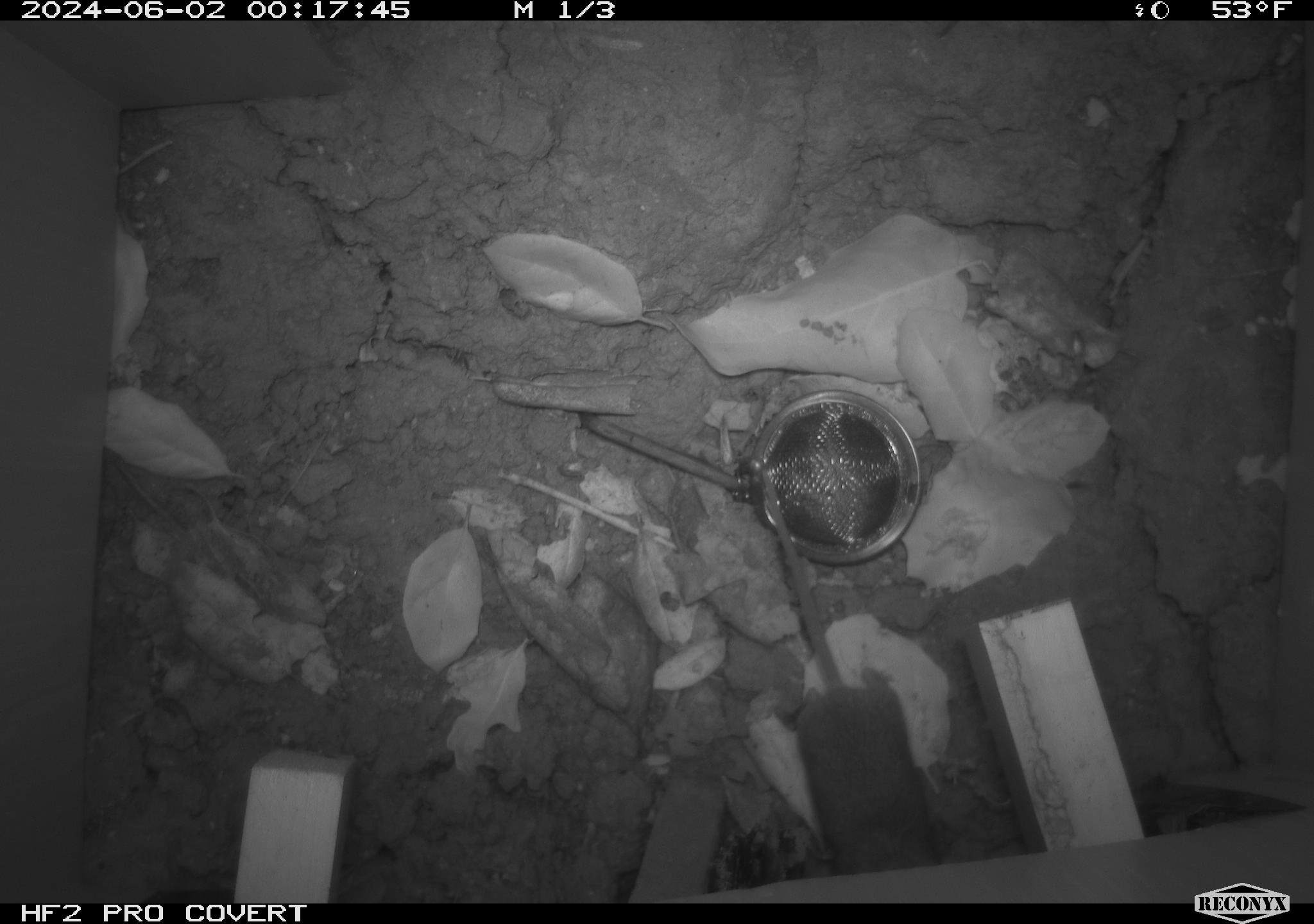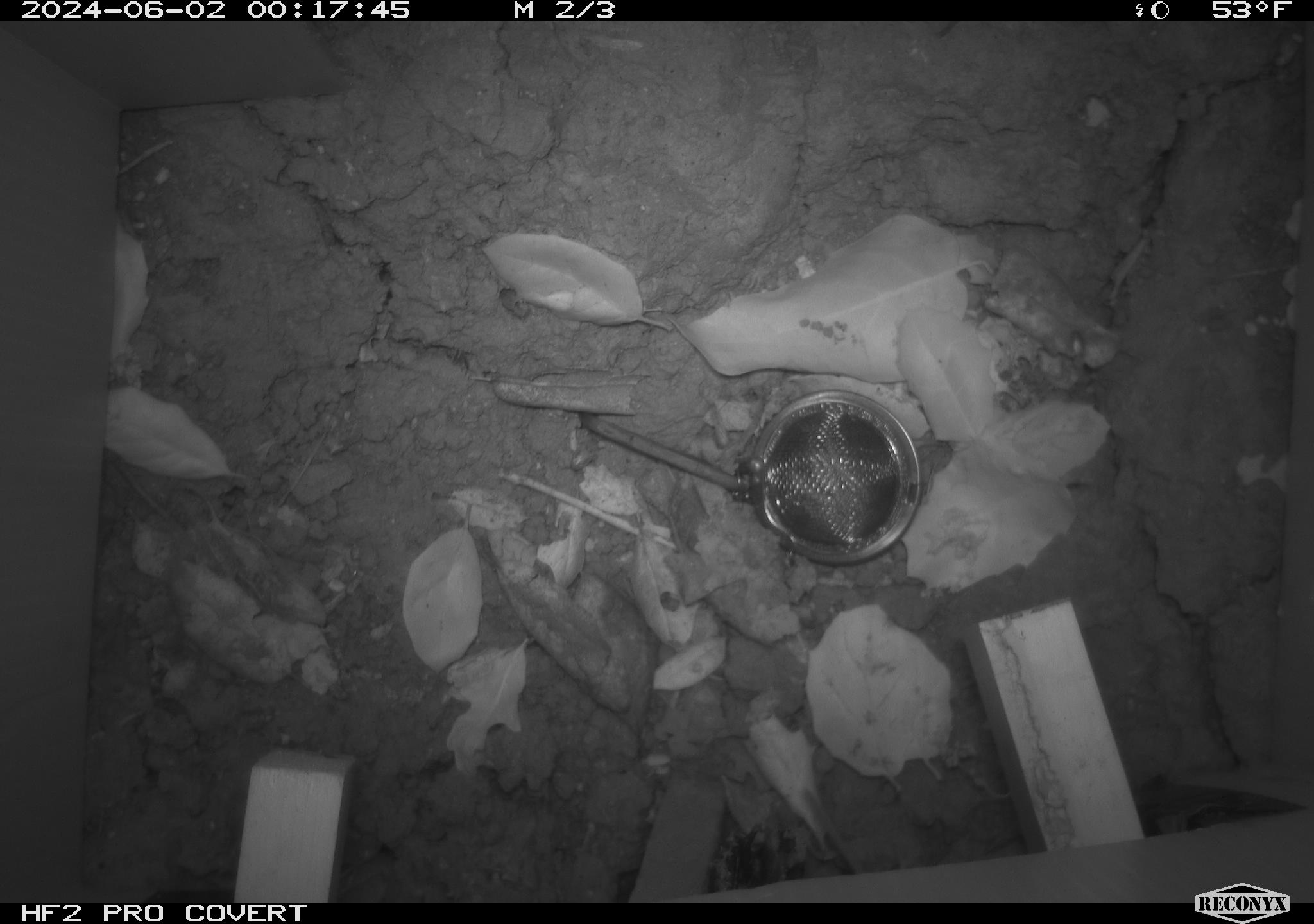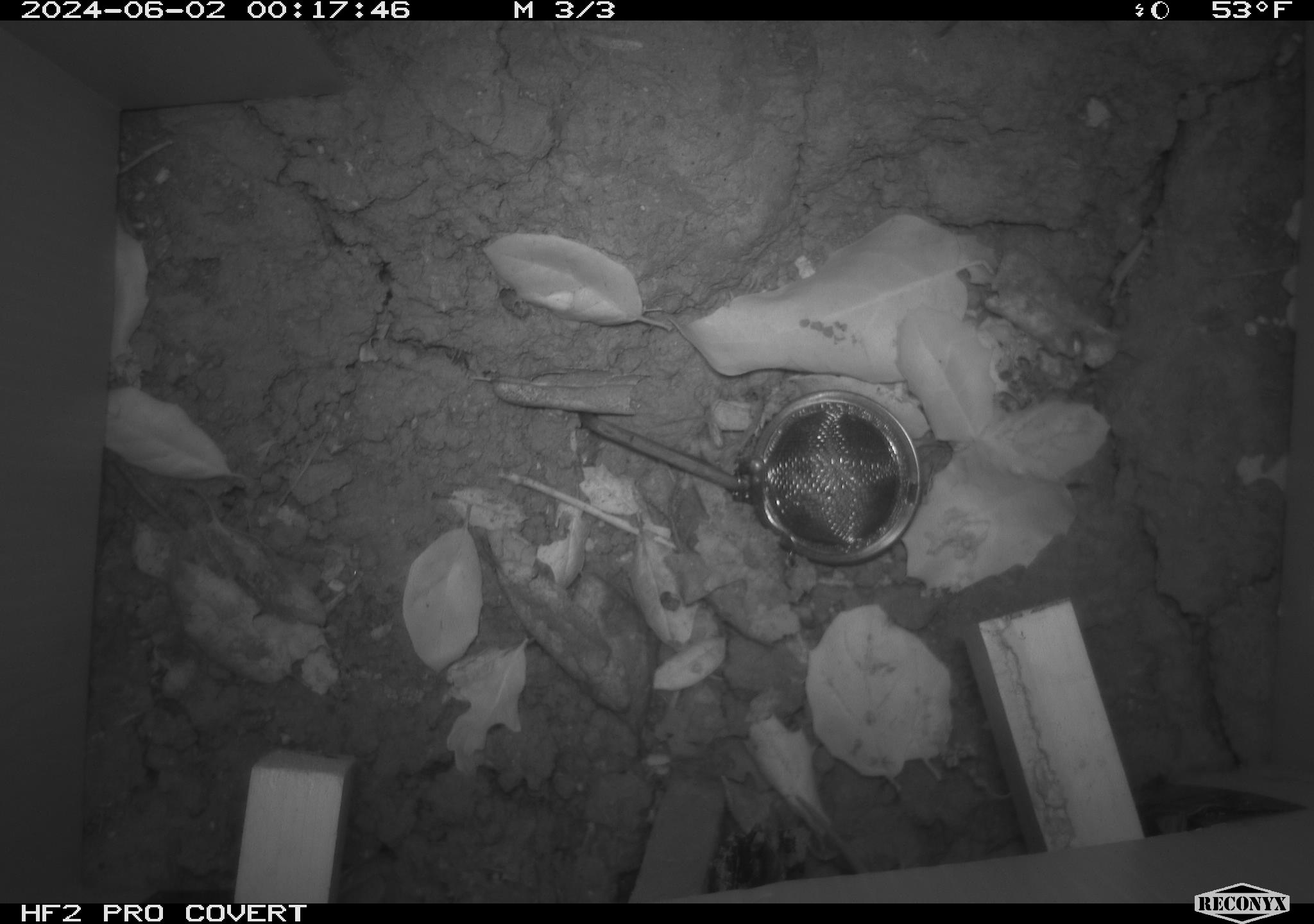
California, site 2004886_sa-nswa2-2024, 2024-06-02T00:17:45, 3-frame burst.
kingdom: Animalia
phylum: Chordata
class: Mammalia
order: Rodentia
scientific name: Rodentia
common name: rodent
Rodent (Rodentia).